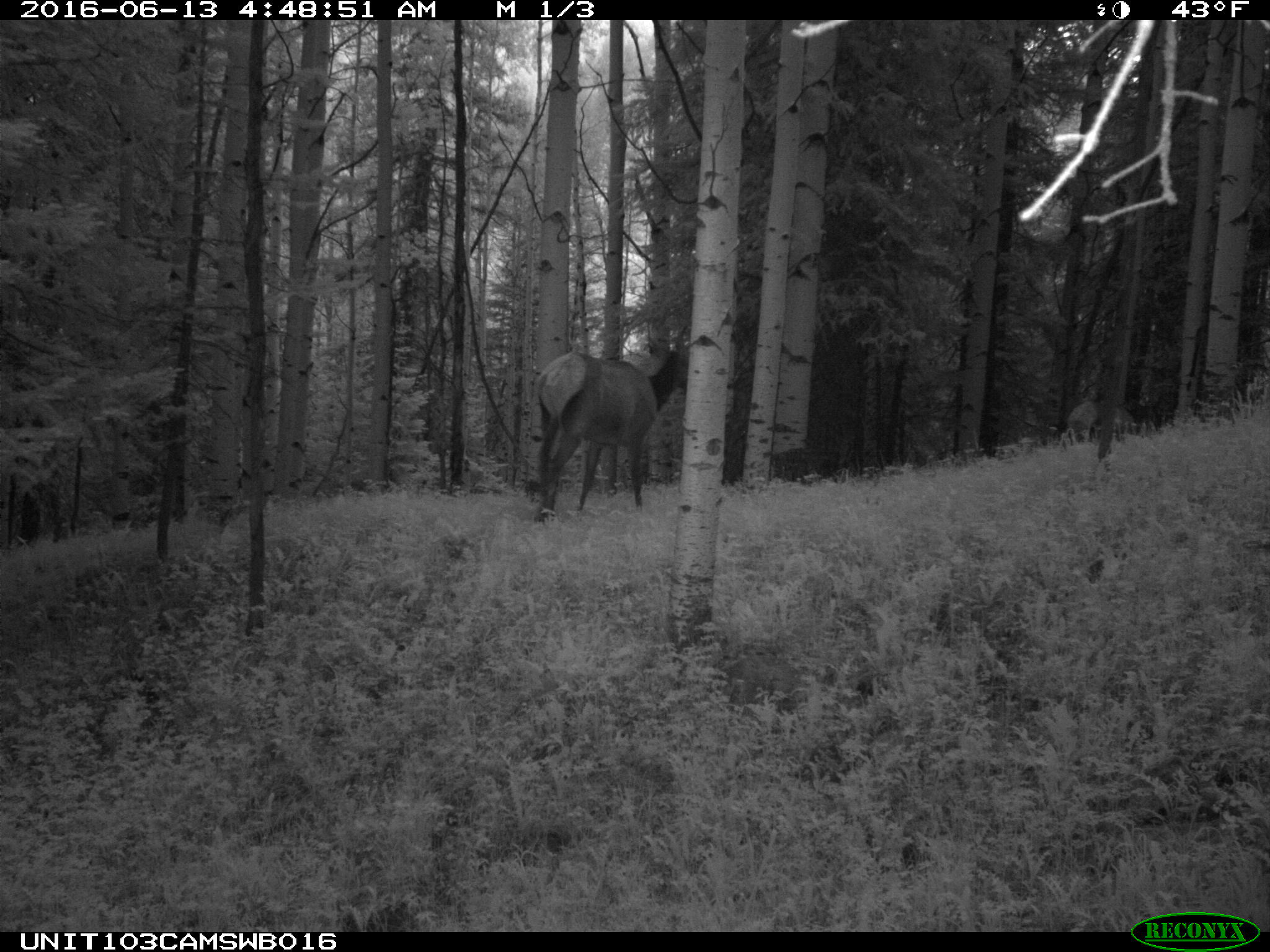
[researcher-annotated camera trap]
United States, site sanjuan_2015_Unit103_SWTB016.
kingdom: Animalia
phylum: Chordata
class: Mammalia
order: Artiodactyla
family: Cervidae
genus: Cervus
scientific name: Cervus elaphus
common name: red deer